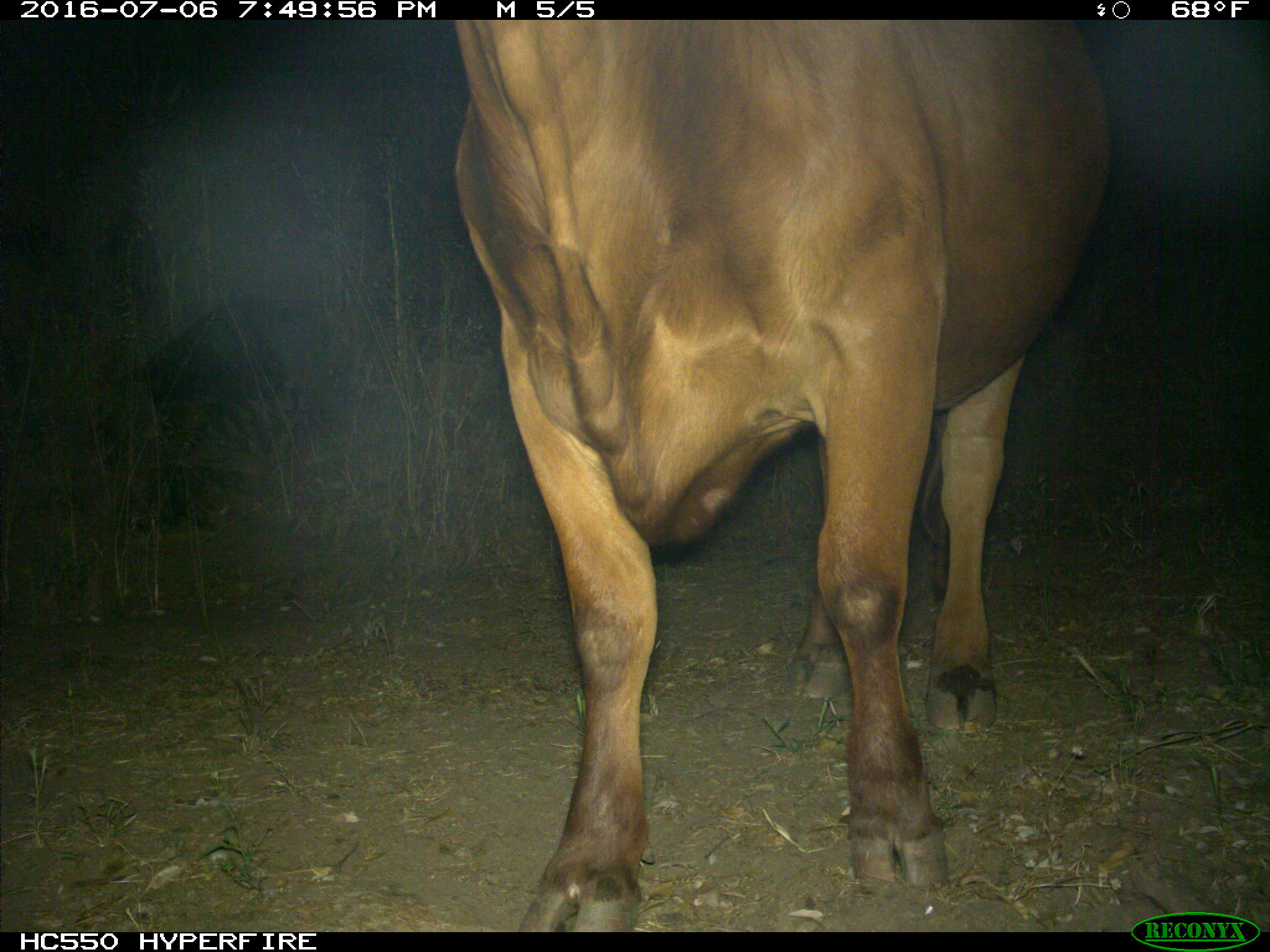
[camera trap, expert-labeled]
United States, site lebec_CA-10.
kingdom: Animalia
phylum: Chordata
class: Mammalia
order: Artiodactyla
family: Bovidae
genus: Bos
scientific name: Bos taurus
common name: domestic cow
Bos taurus (domestic cow).